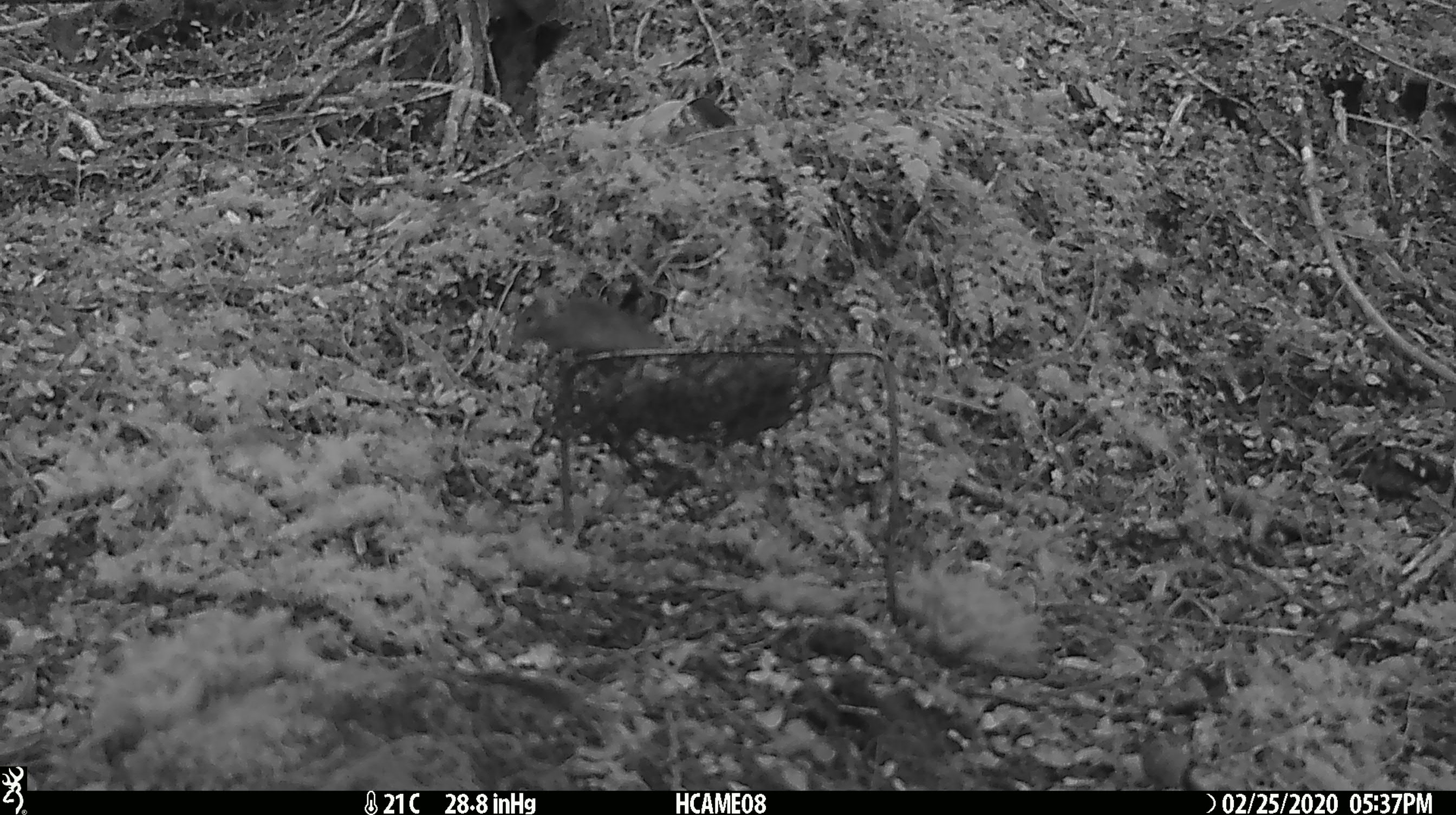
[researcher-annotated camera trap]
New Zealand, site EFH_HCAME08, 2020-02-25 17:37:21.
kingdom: Animalia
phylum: Chordata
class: Mammalia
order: Rodentia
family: Muridae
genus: Mus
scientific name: Mus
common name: mouse